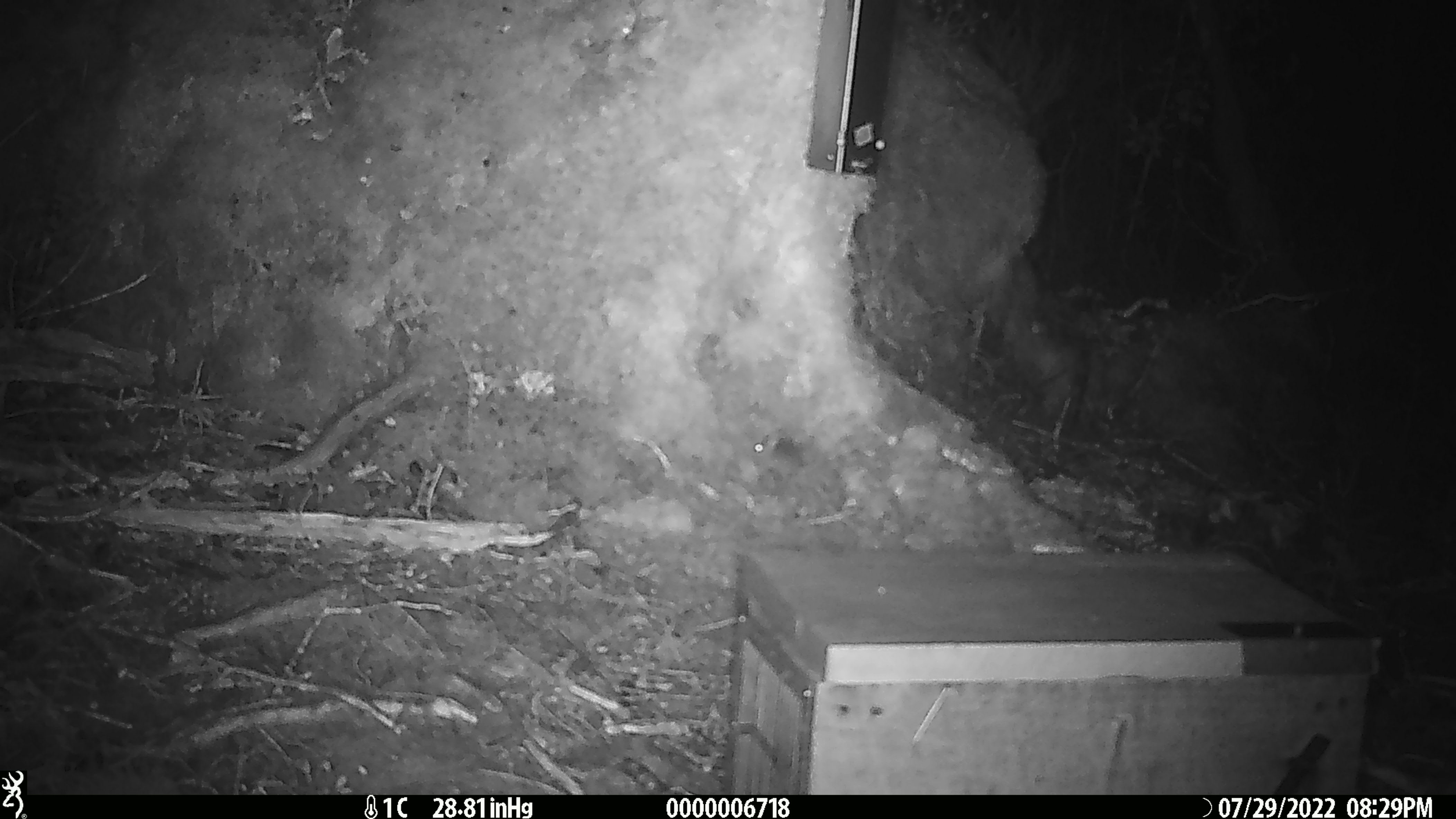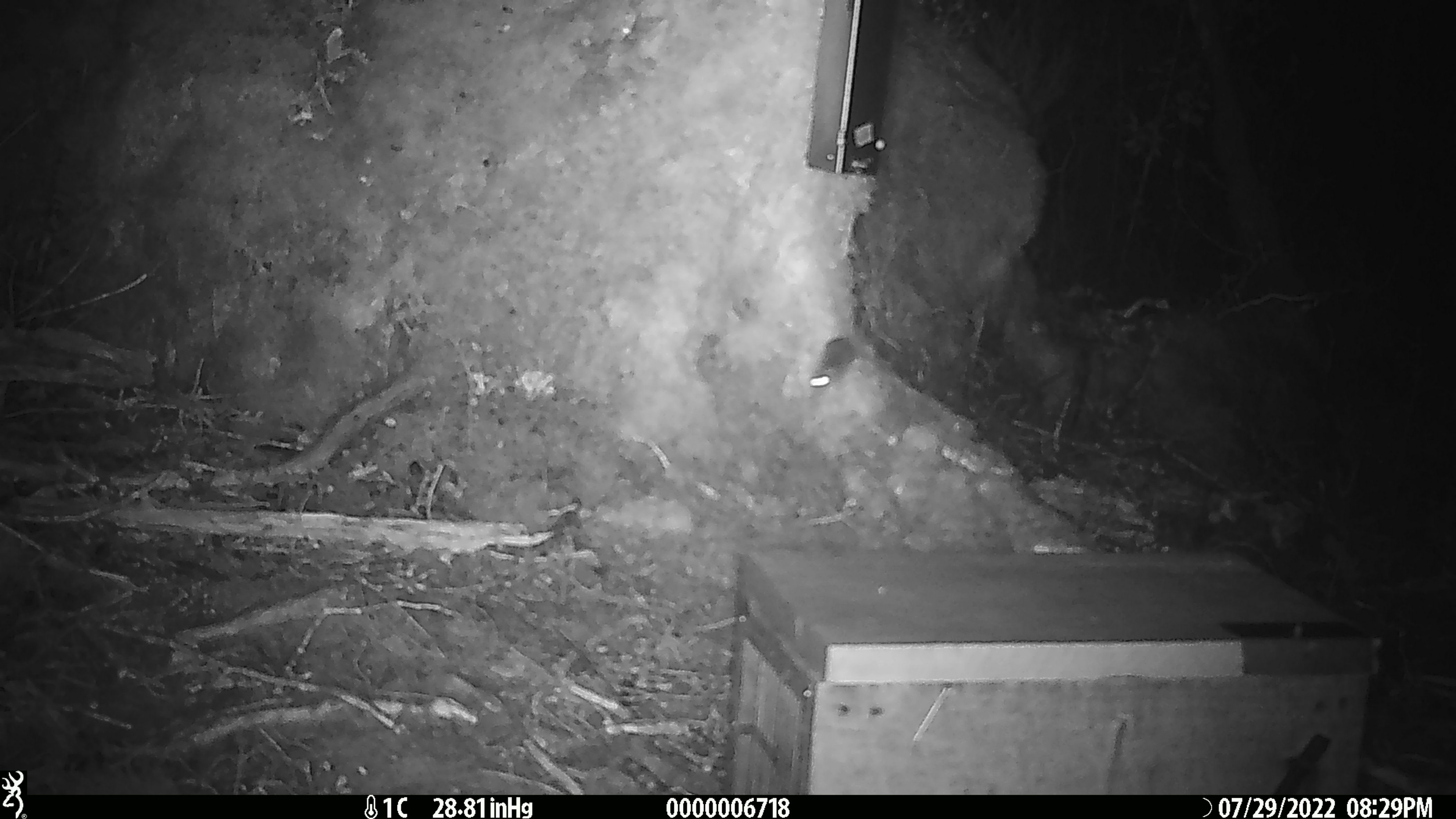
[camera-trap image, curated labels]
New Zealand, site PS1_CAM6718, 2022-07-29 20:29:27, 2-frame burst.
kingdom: Animalia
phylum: Chordata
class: Mammalia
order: Rodentia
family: Muridae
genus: Mus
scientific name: Mus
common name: mouse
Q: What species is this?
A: Mouse (Mus).